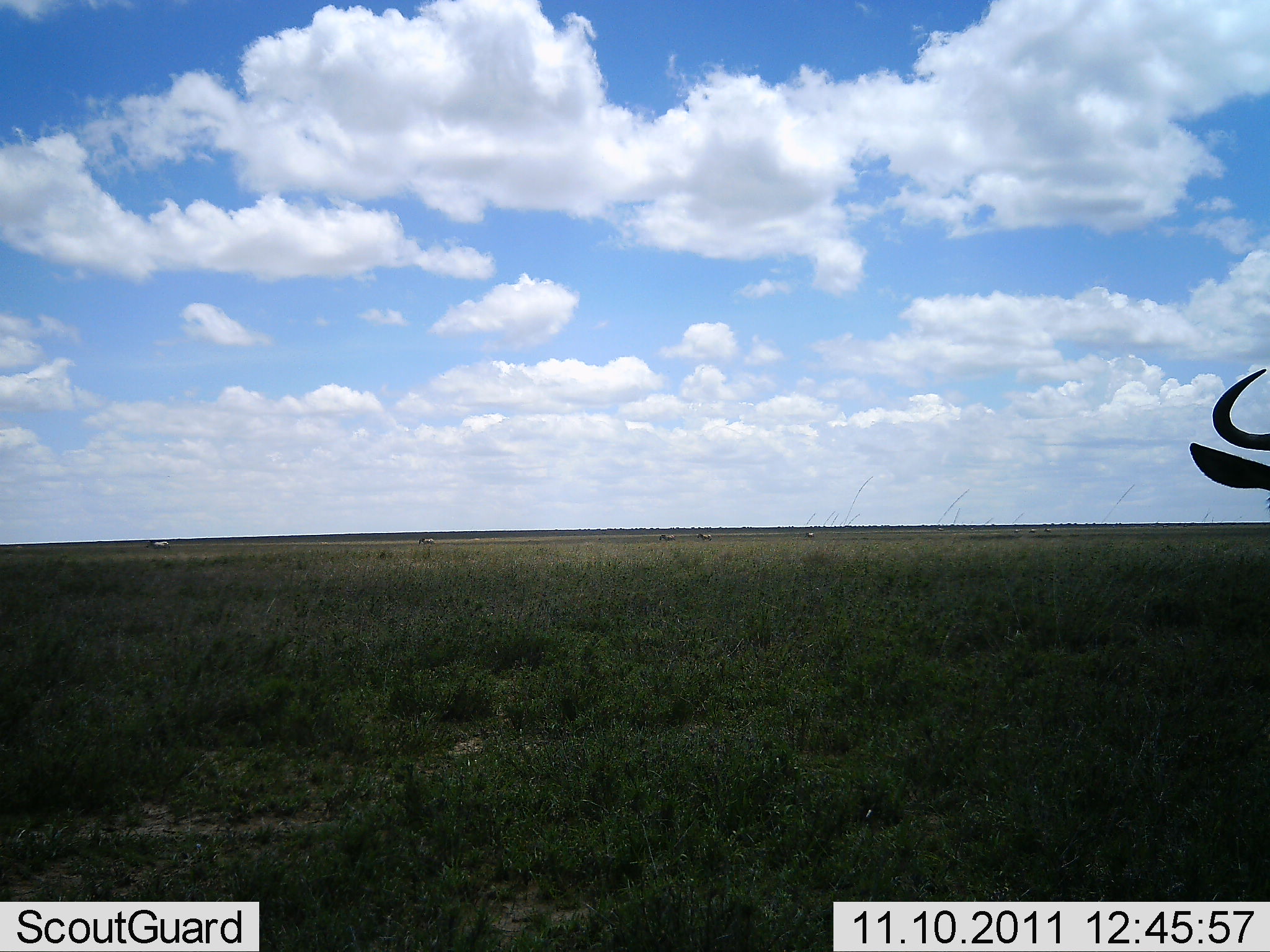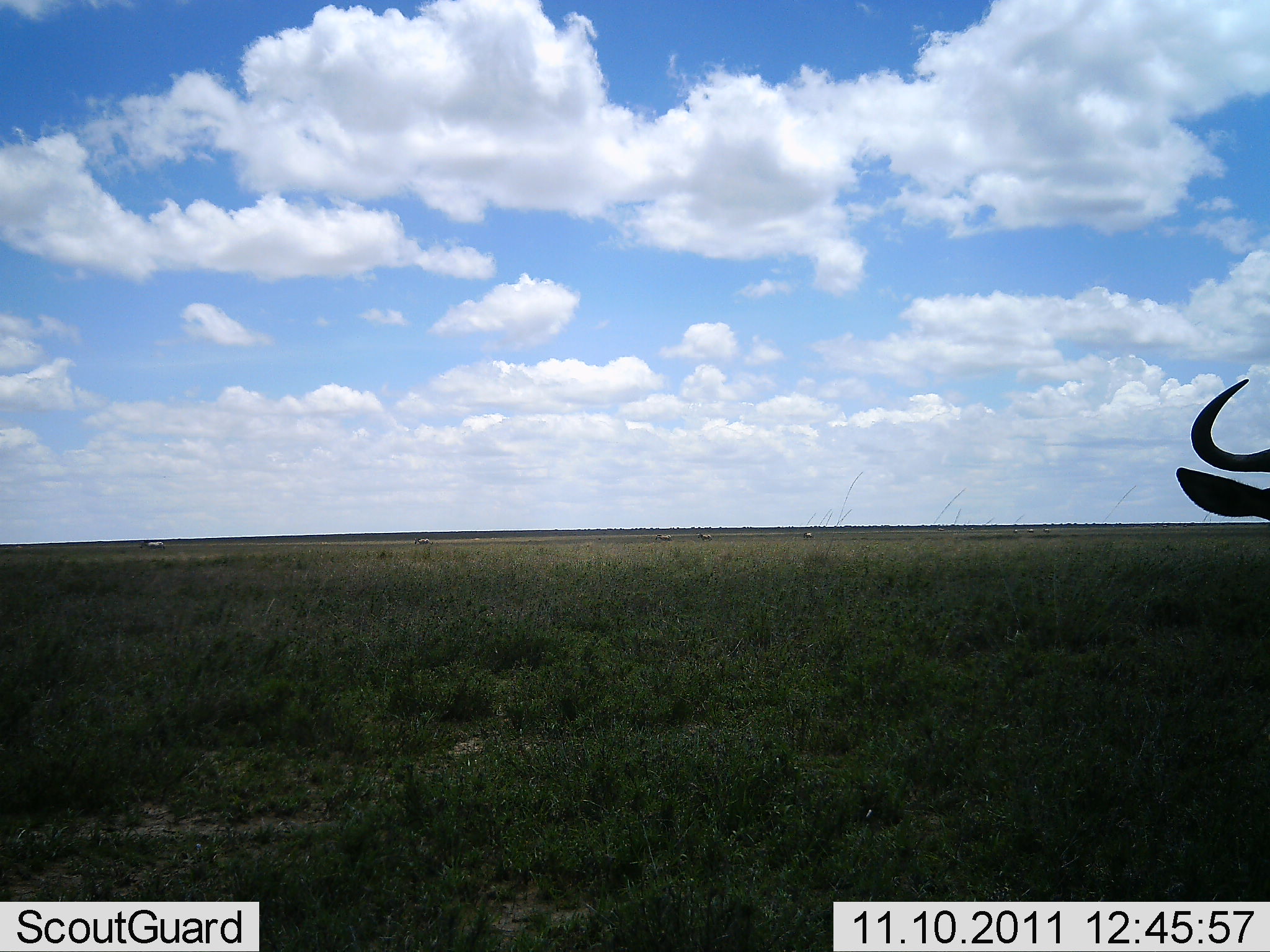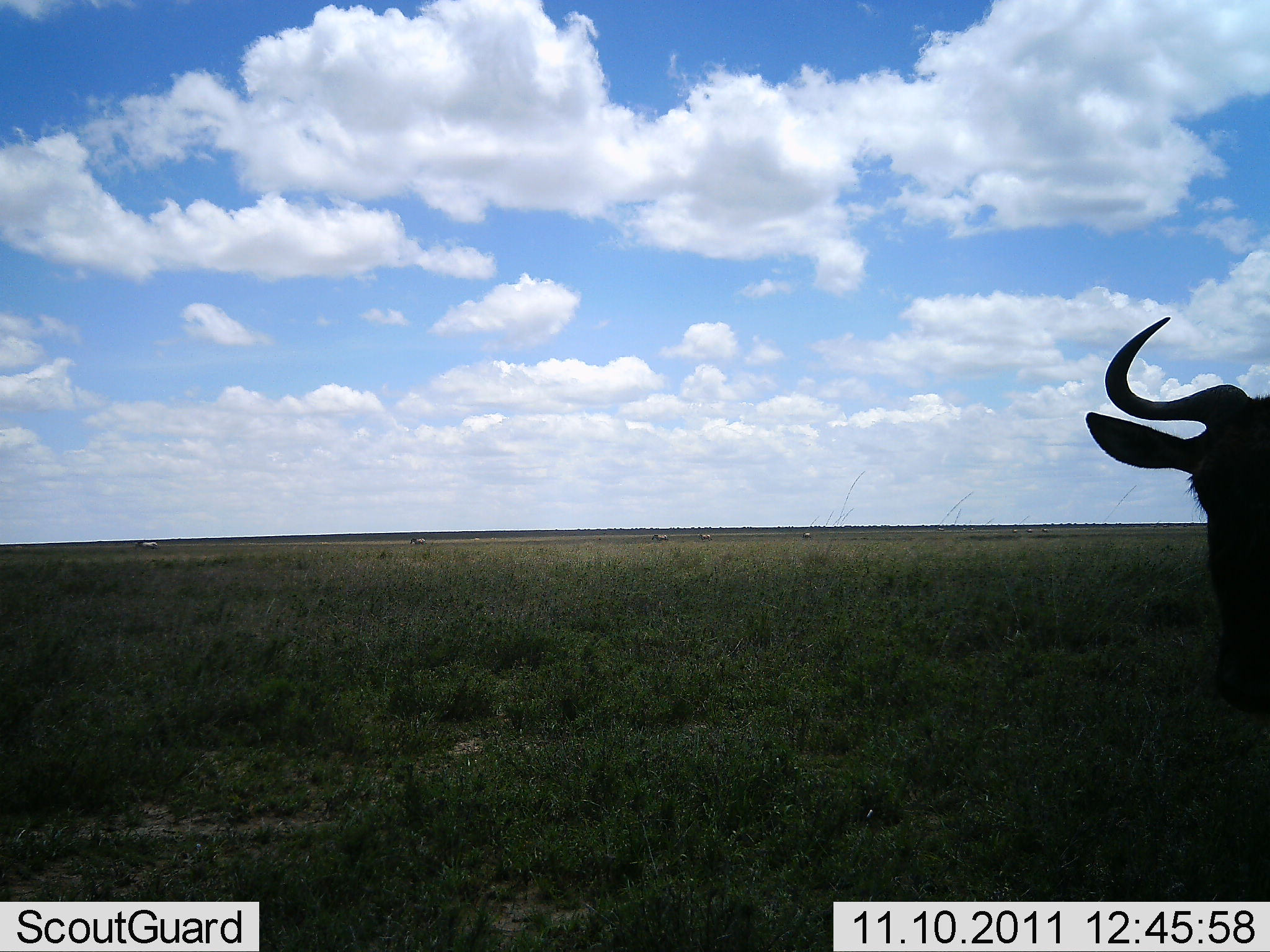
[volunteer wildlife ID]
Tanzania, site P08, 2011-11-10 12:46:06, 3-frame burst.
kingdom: Animalia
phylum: Chordata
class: Mammalia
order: Artiodactyla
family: Bovidae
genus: Connochaetes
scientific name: Connochaetes taurinus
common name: blue wildebeest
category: wildebeest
Wildebeest (blue wildebeest) (Connochaetes taurinus), count 1. Behavior (volunteer vote fractions): standing 54%, resting 0%, moving 62%, interacting 0%. Young present (vote fraction): 0%. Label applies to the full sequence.